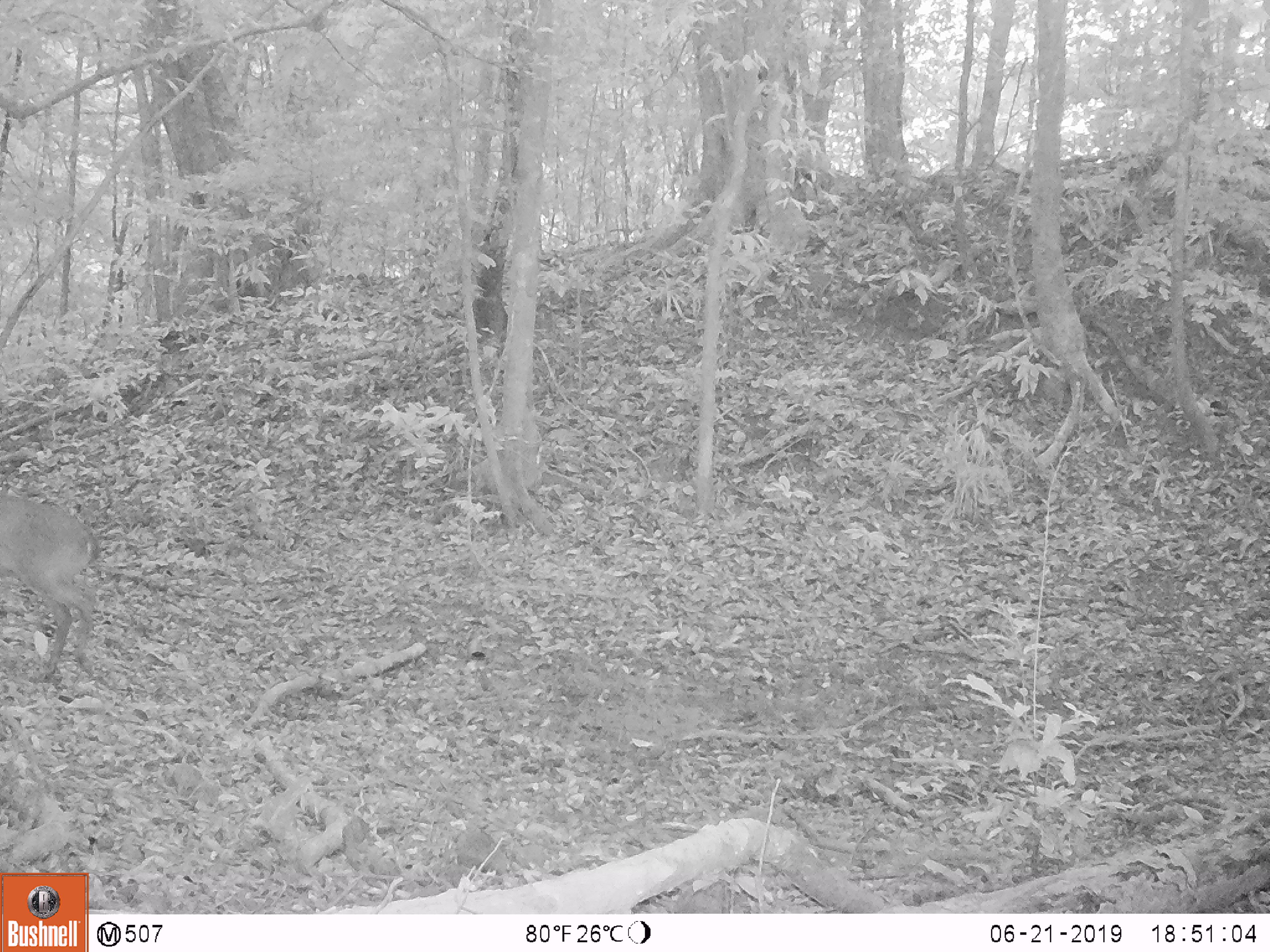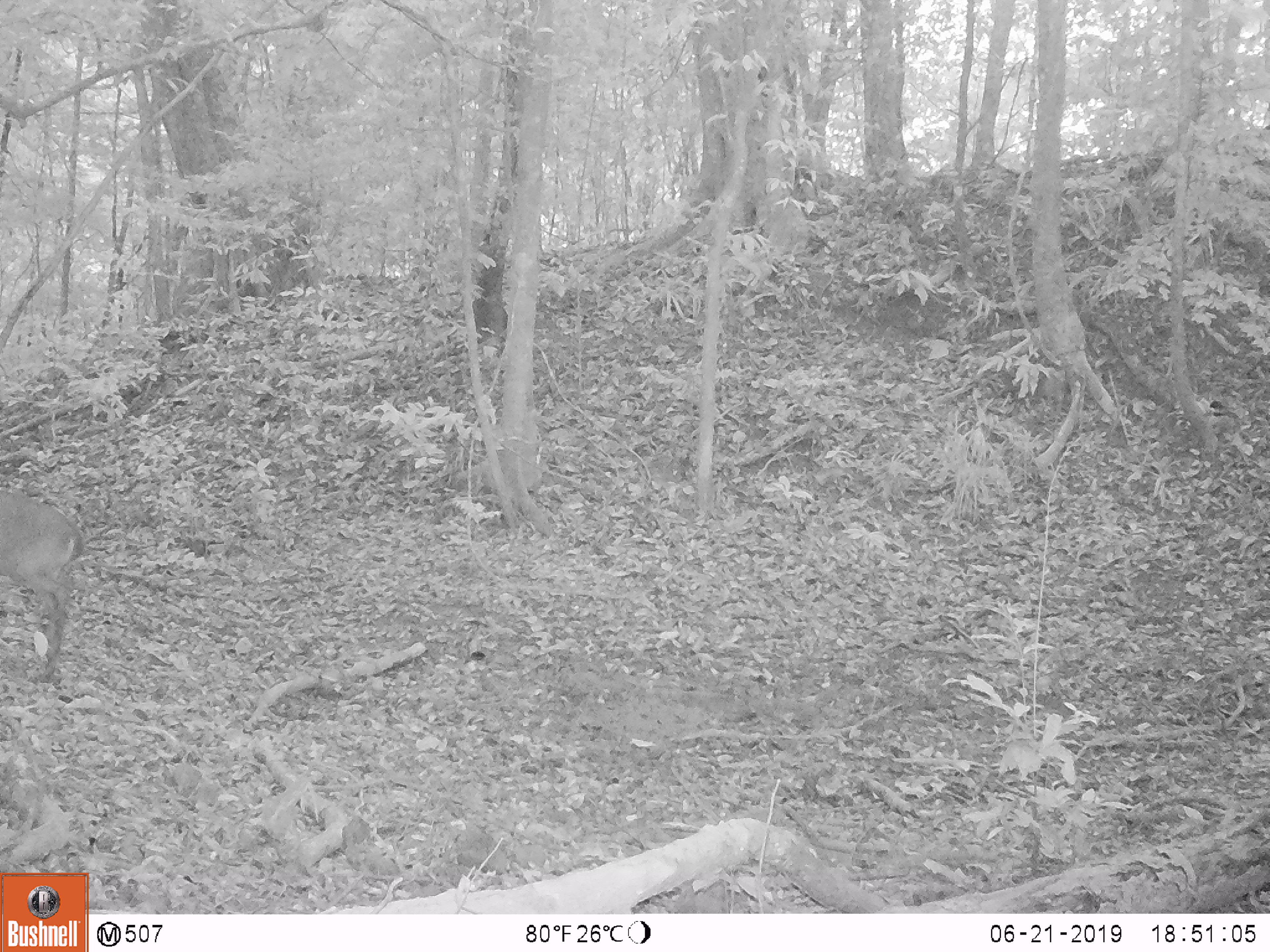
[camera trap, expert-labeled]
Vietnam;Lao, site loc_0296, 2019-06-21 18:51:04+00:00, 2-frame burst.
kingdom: Animalia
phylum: Chordata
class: Mammalia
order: Artiodactyla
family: Cervidae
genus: Muntiacus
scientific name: Muntiacus vuquangensis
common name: large-antlered muntjac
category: large antlered muntjac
Large antlered muntjac (large-antlered muntjac) (Muntiacus vuquangensis). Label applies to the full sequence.